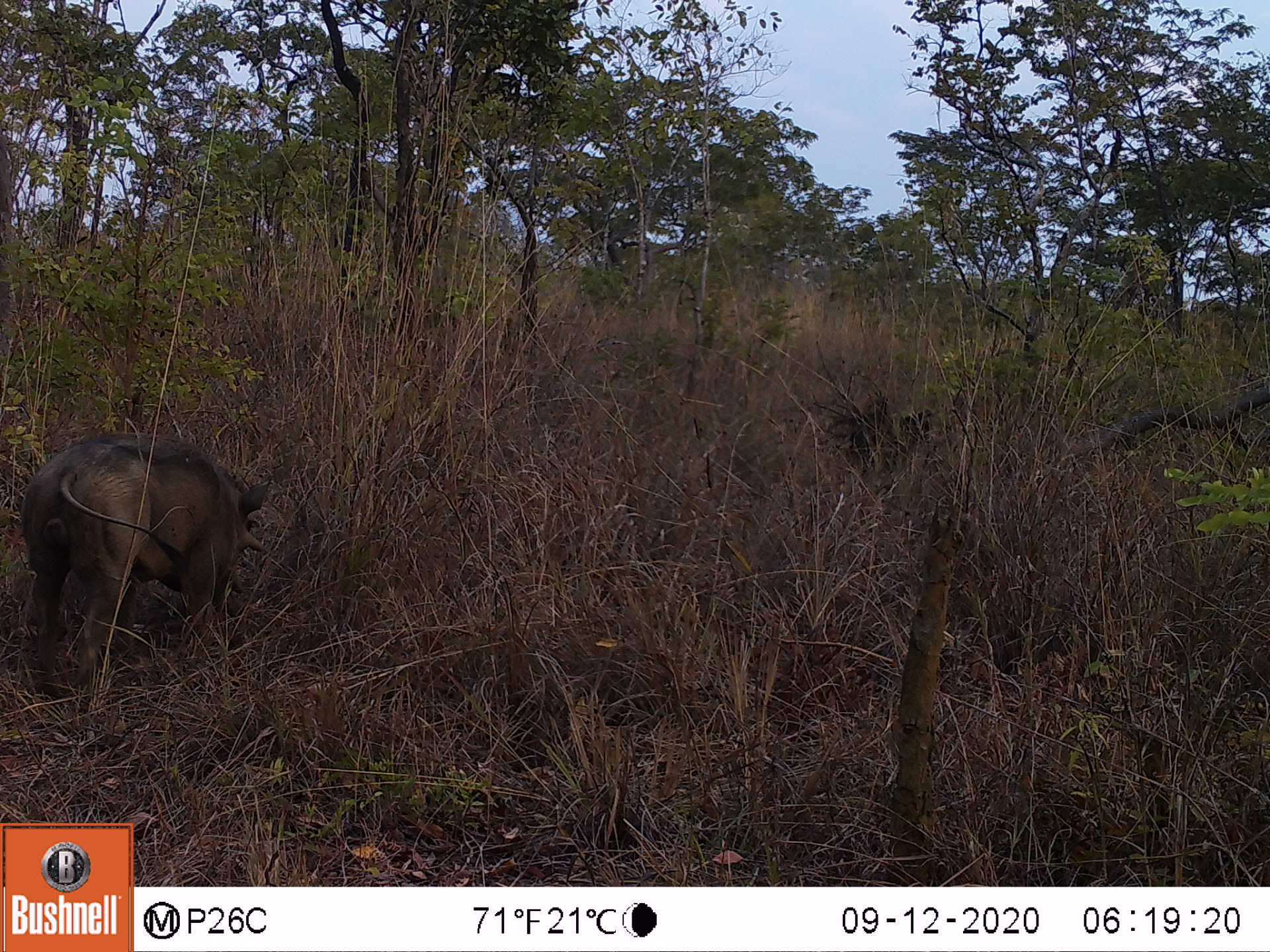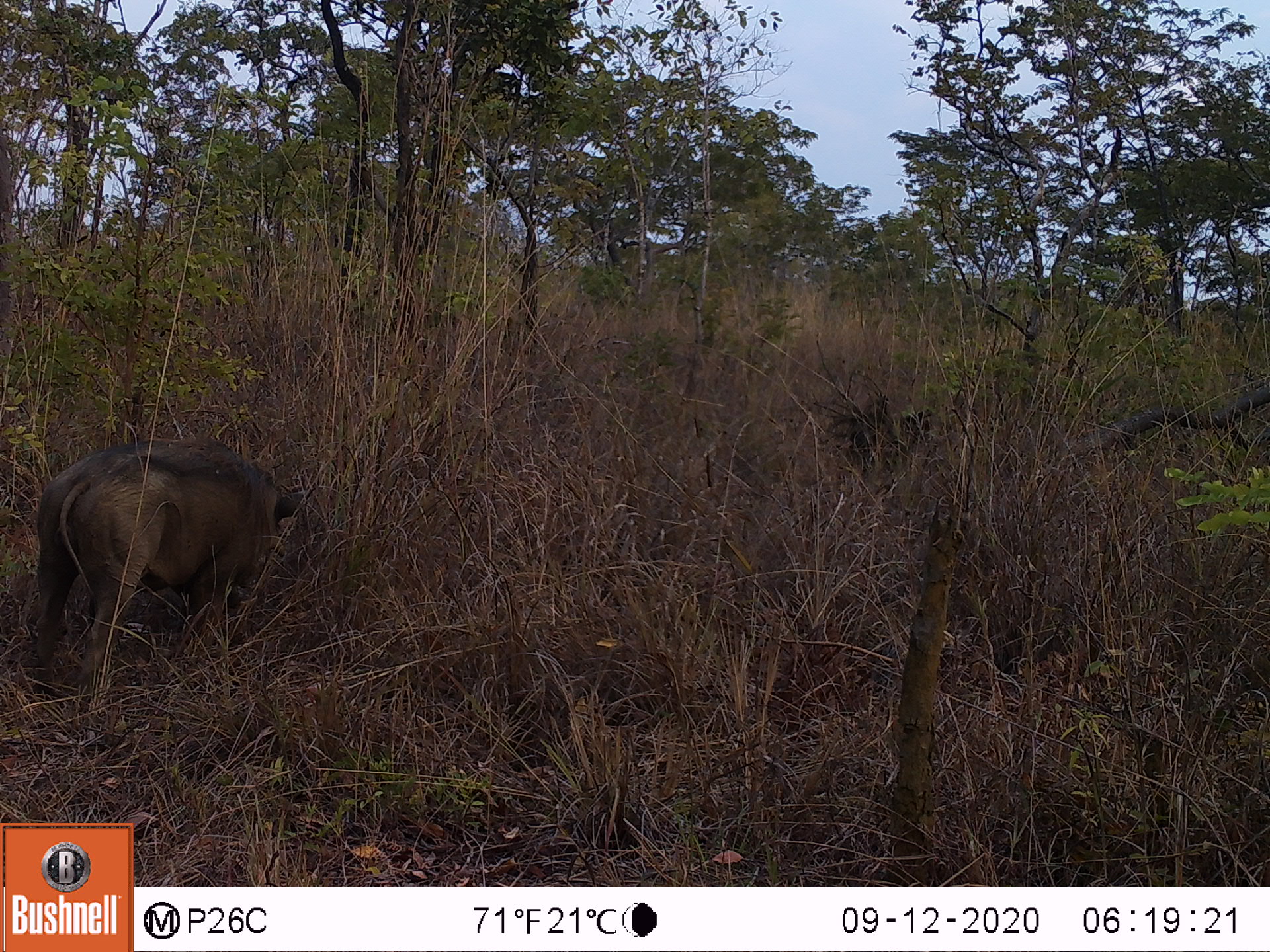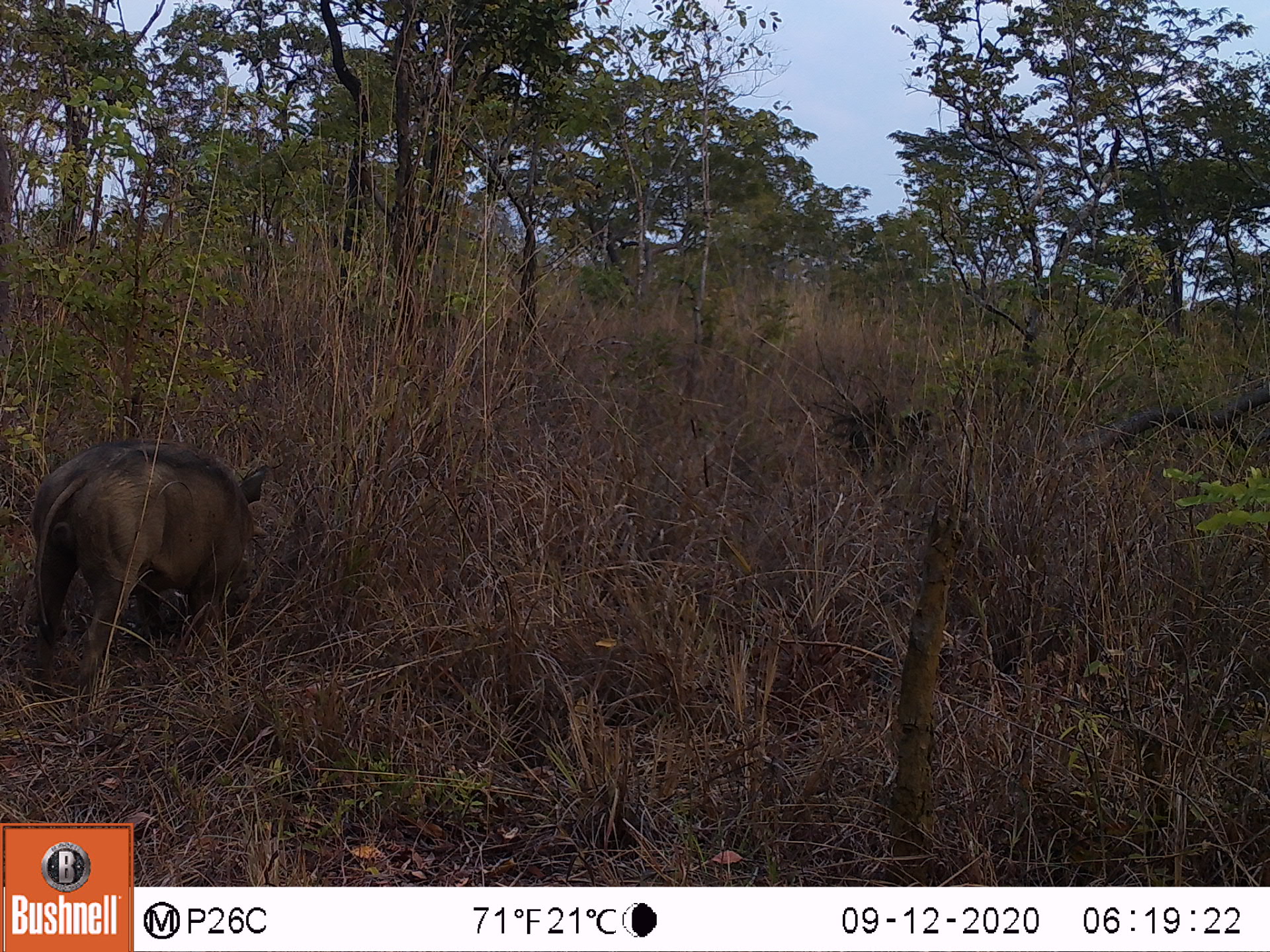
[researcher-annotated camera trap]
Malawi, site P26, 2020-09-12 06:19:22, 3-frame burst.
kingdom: Animalia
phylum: Chordata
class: Mammalia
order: Artiodactyla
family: Suidae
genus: Phacochoerus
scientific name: Phacochoerus africanus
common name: common warthog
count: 1